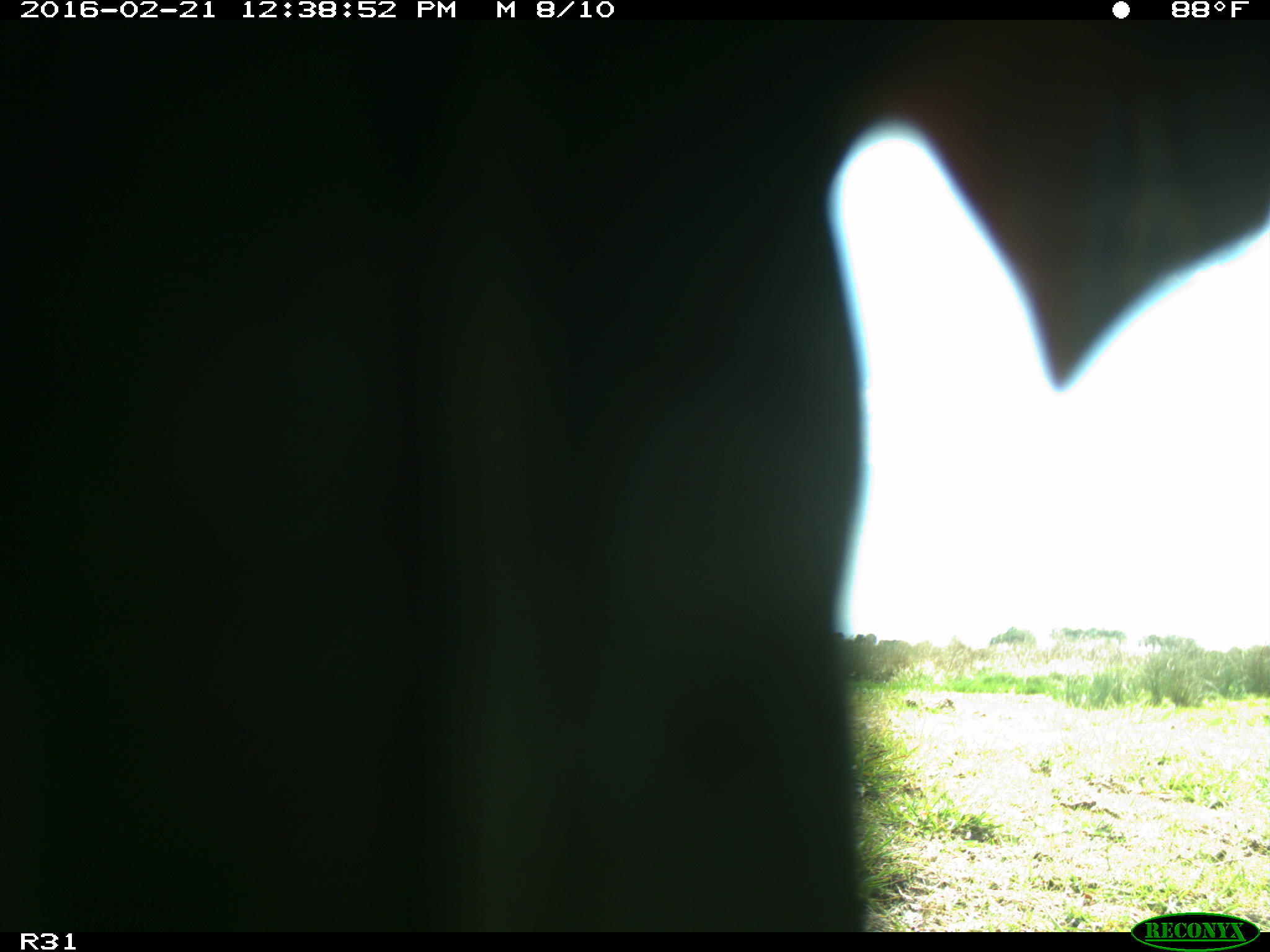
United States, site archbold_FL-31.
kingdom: Animalia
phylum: Chordata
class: Aves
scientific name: Aves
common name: birds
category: unidentified bird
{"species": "unidentified bird (birds) (Aves)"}